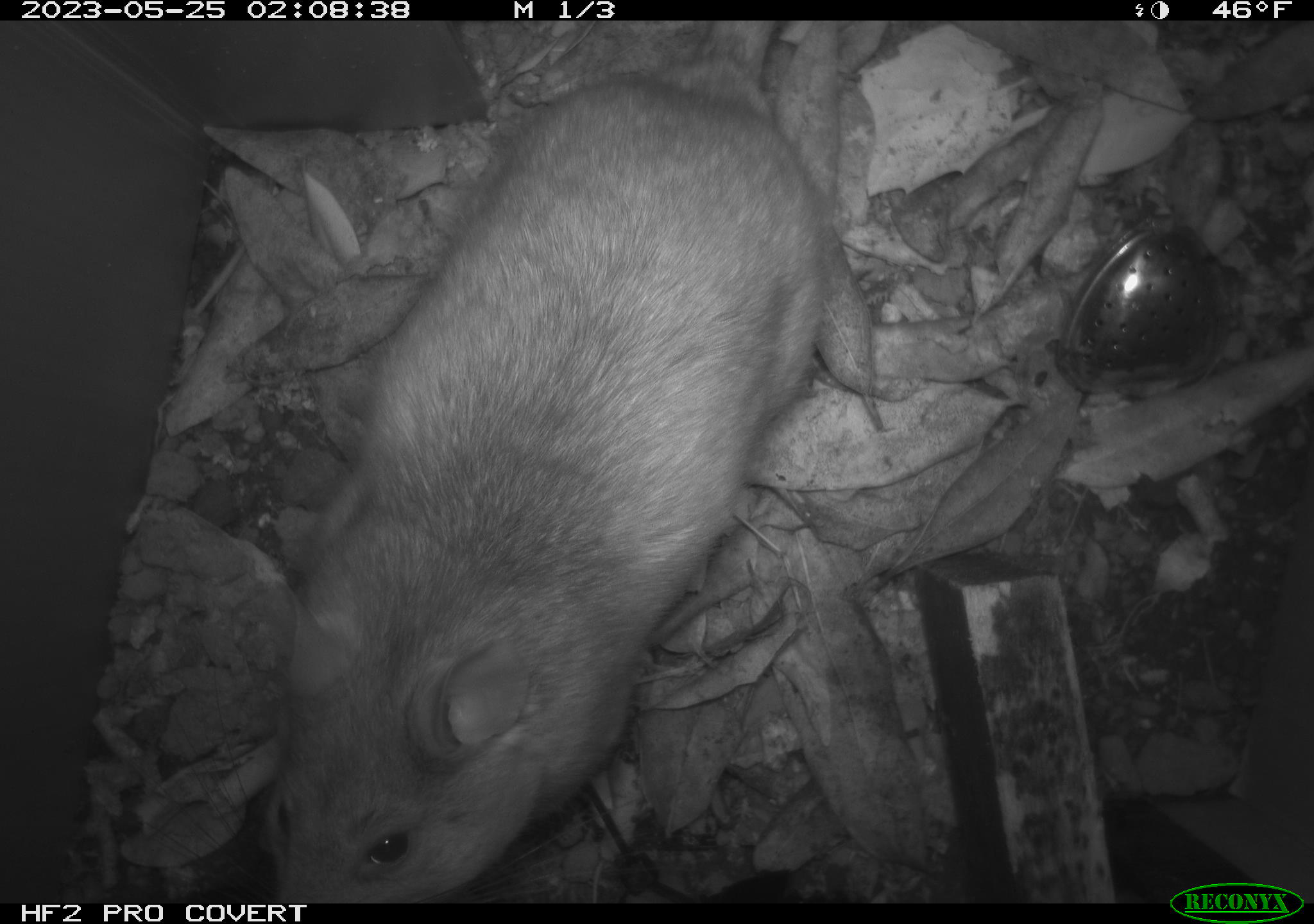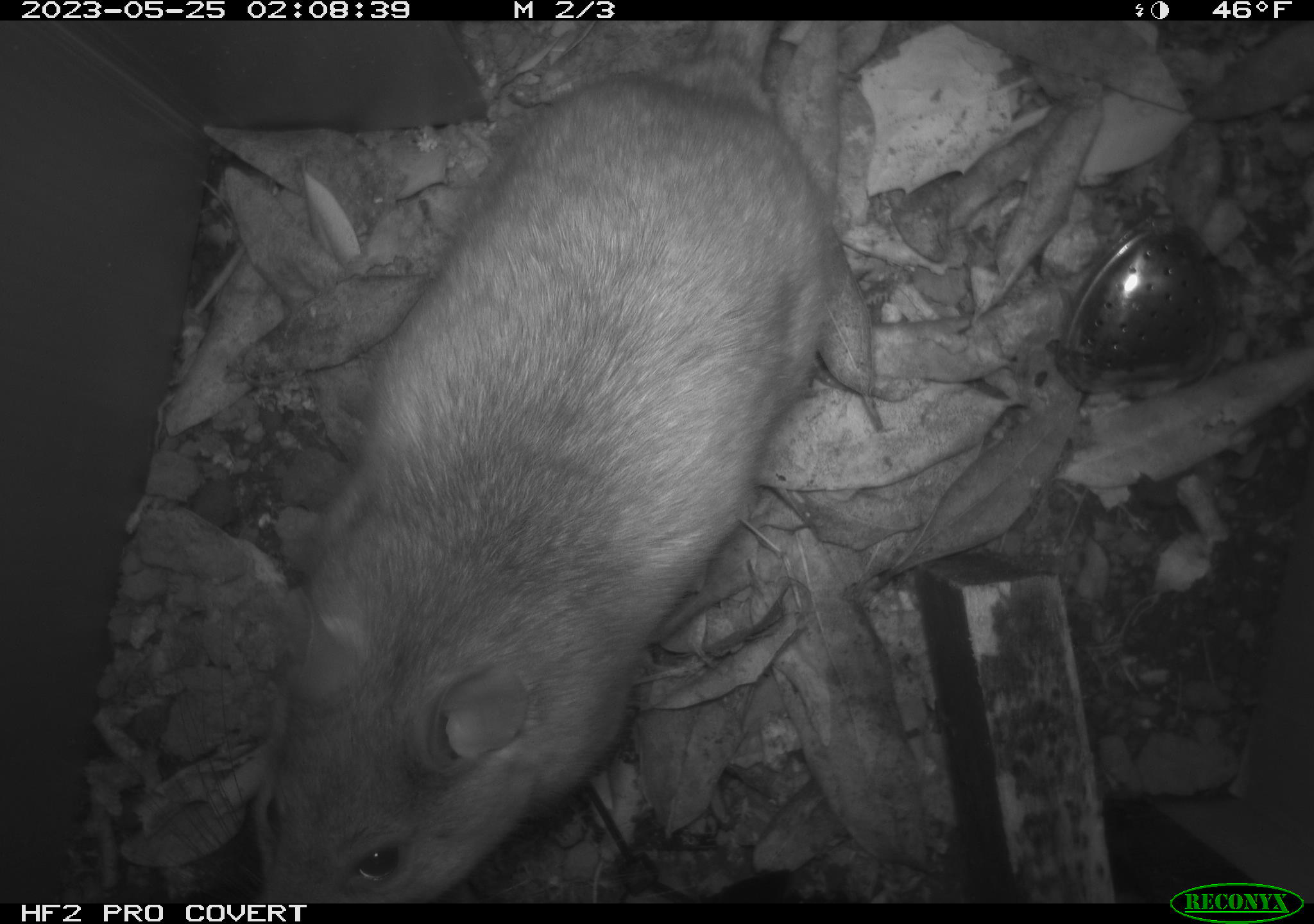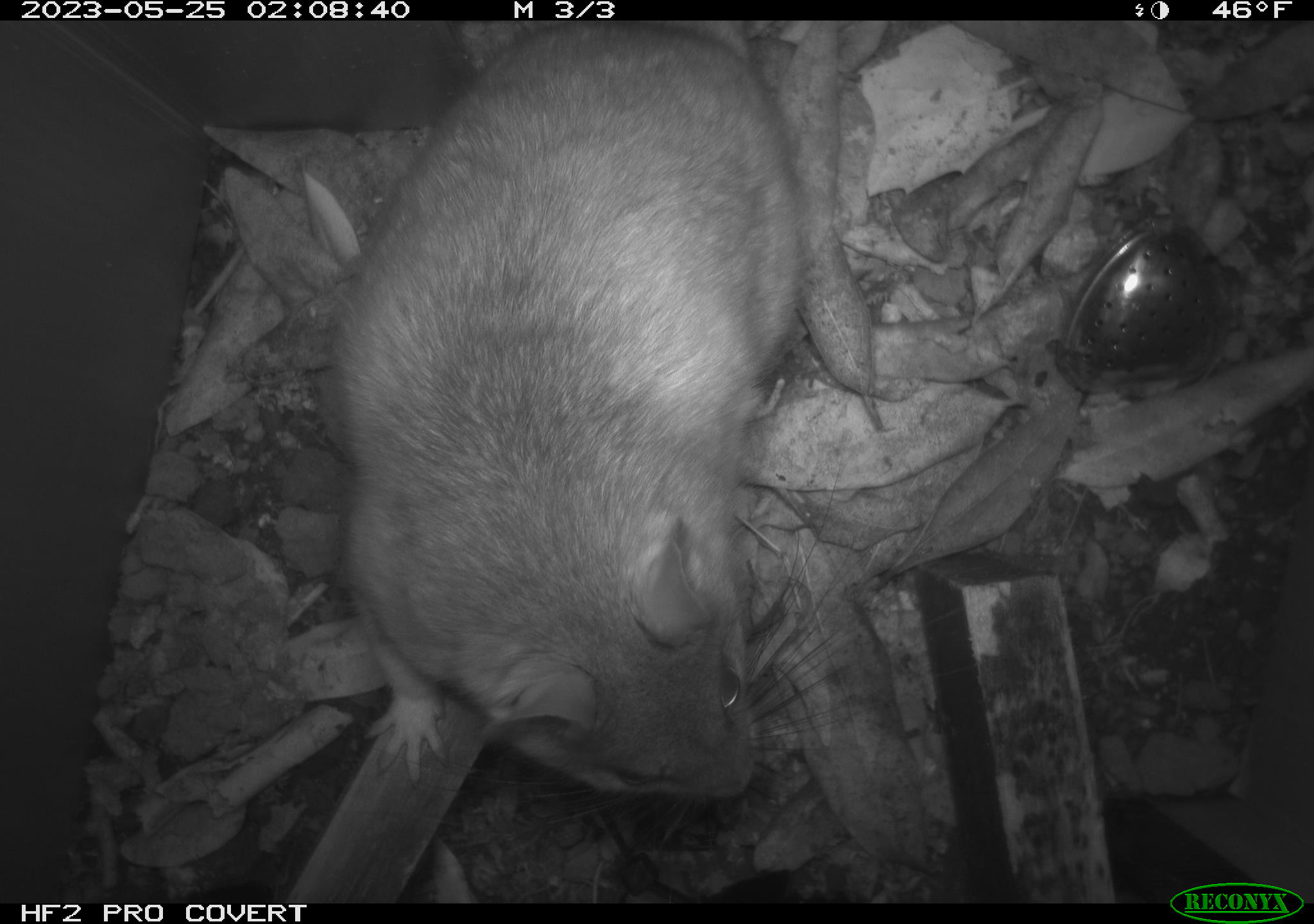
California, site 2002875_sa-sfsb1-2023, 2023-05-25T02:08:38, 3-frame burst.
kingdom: Animalia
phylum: Chordata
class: Mammalia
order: Rodentia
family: Cricetidae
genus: Neotoma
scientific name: Neotoma fuscipes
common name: dusky-footed woodrat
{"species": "dusky-footed woodrat (Neotoma fuscipes)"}